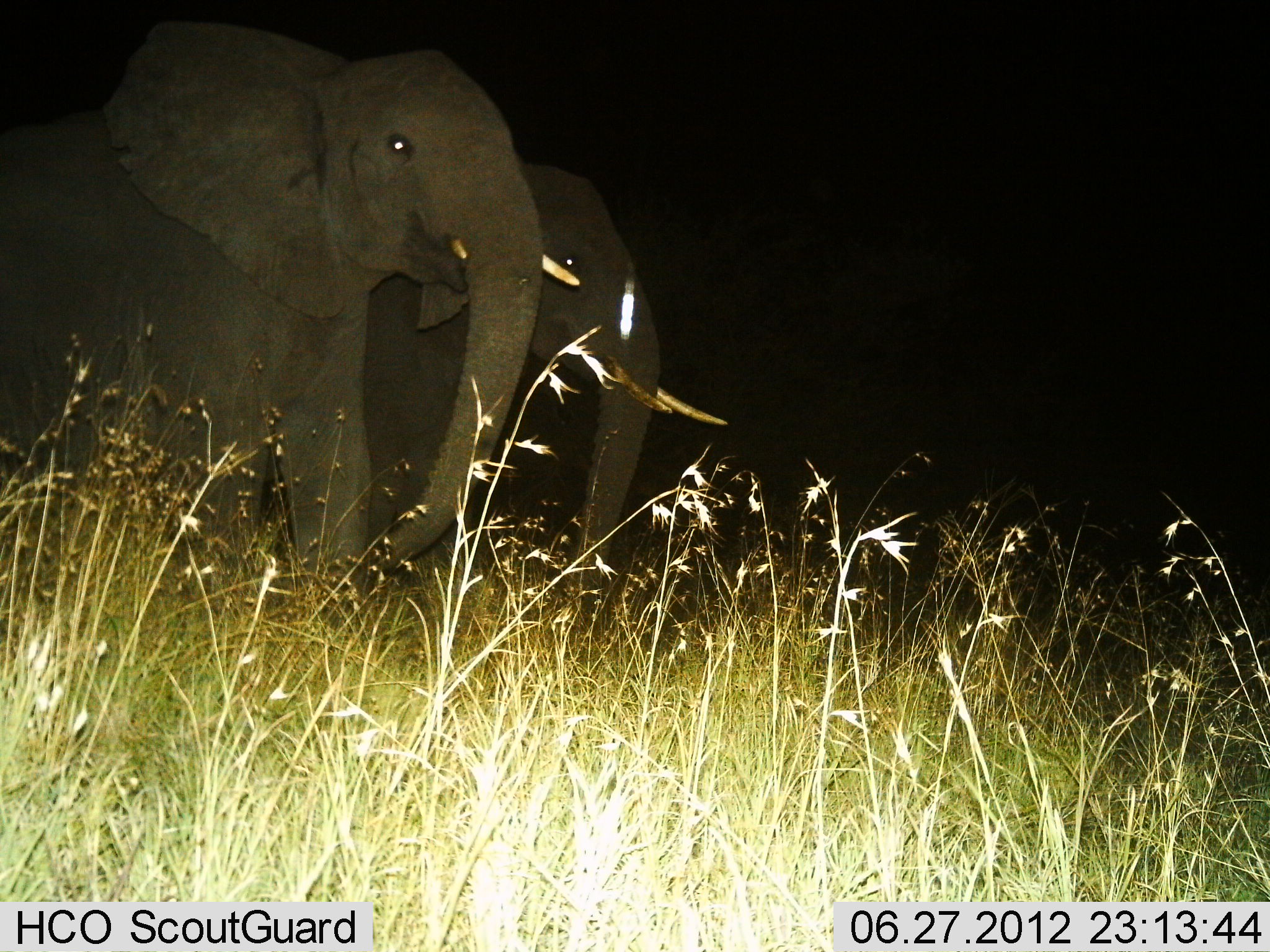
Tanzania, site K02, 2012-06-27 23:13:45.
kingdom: Animalia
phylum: Chordata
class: Mammalia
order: Proboscidea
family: Elephantidae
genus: Loxodonta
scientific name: Loxodonta africana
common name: african bush elephant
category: elephant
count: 2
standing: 70%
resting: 0%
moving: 30%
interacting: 0%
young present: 0%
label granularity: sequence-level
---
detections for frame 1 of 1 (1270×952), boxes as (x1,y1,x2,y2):
animal: (1,0,580,644); (364,153,727,679)